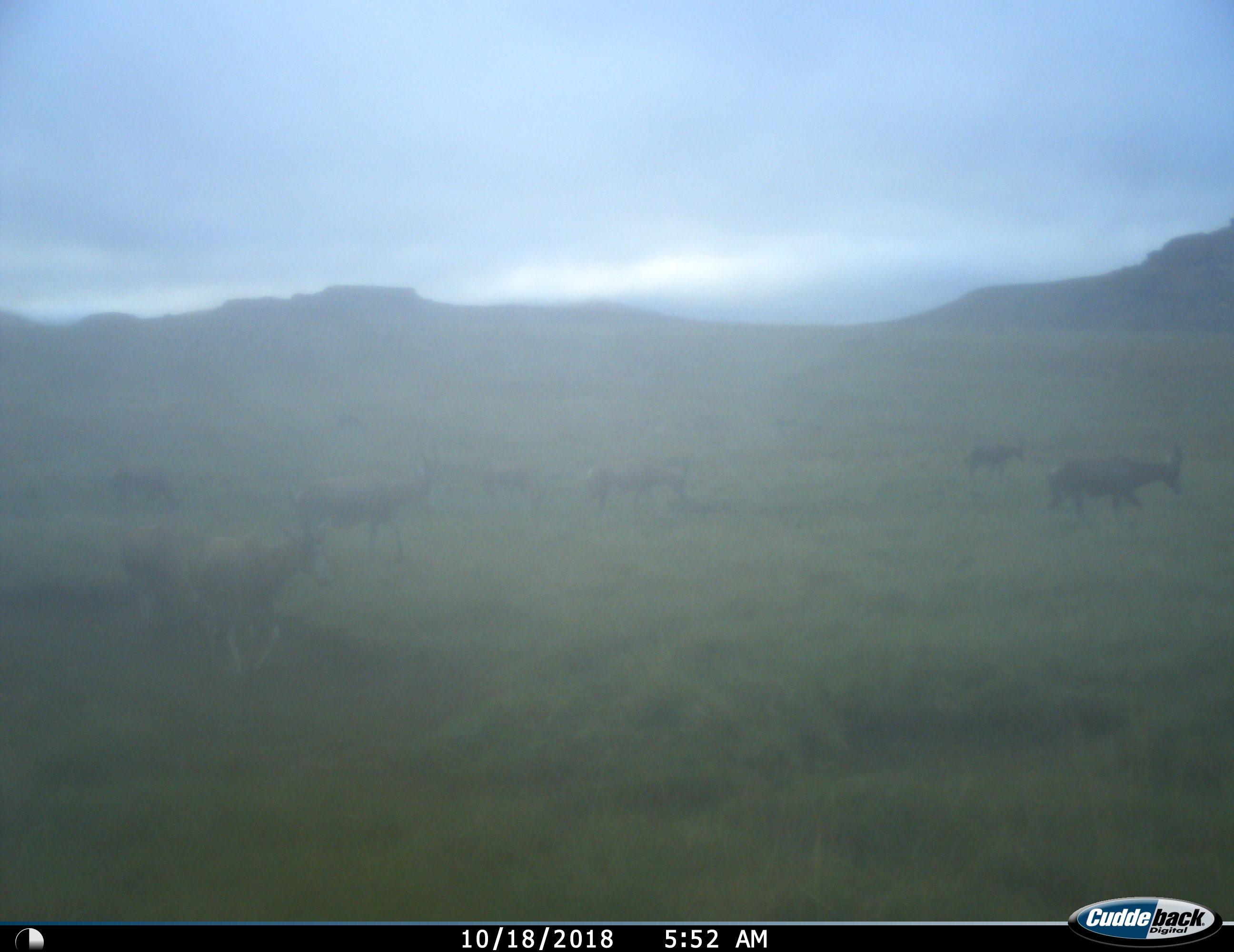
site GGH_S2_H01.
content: unidentified animal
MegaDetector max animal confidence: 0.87